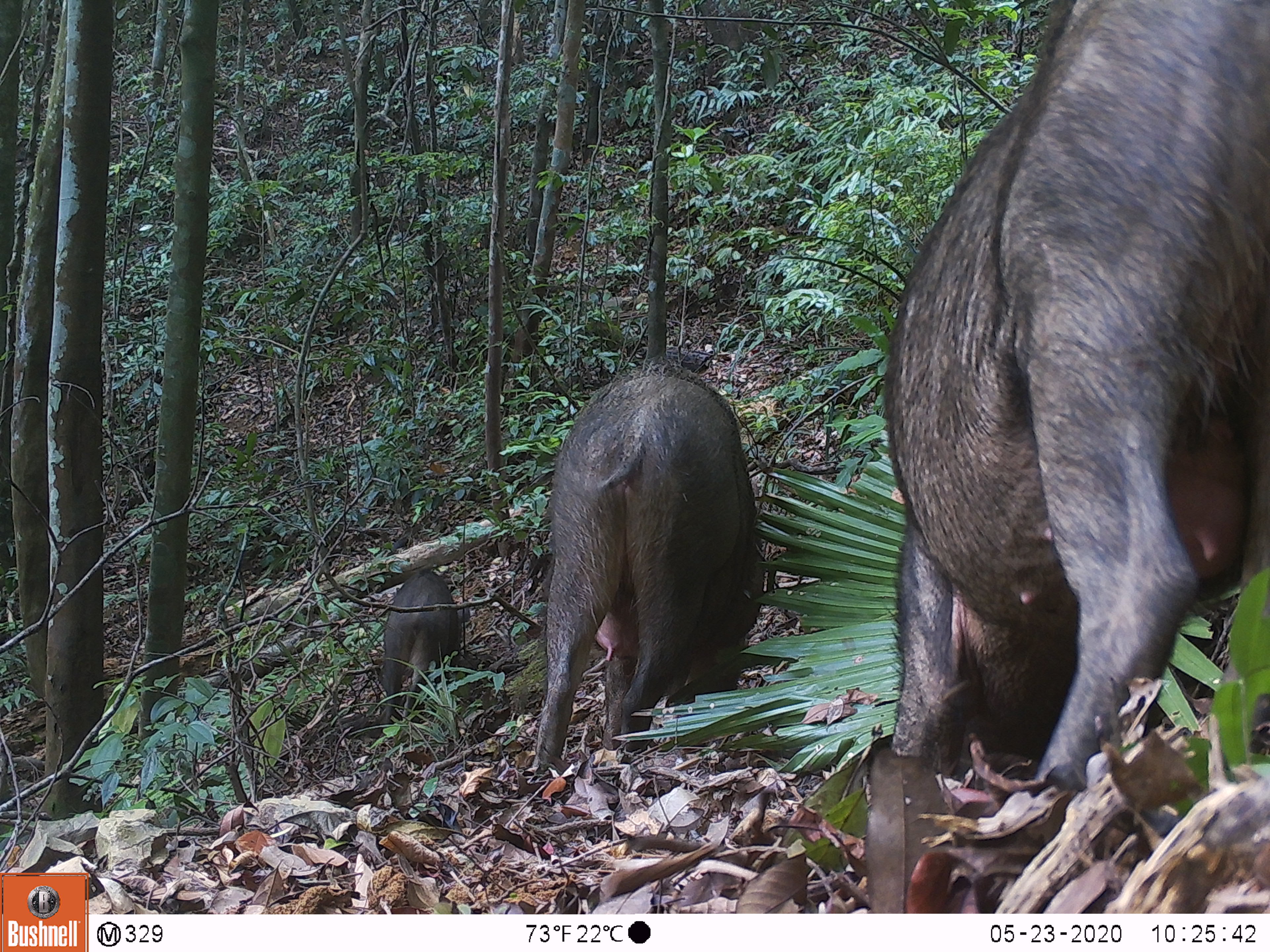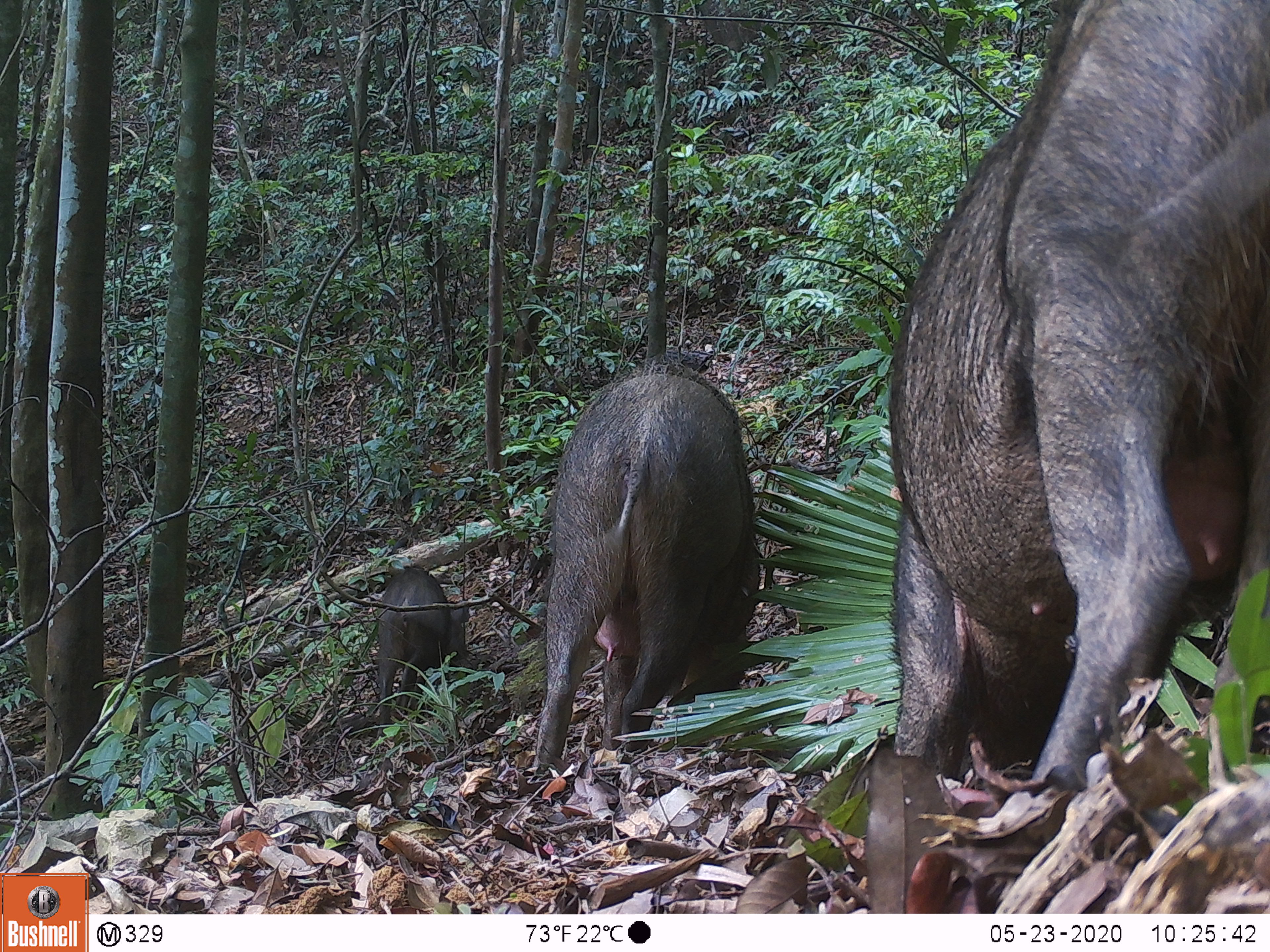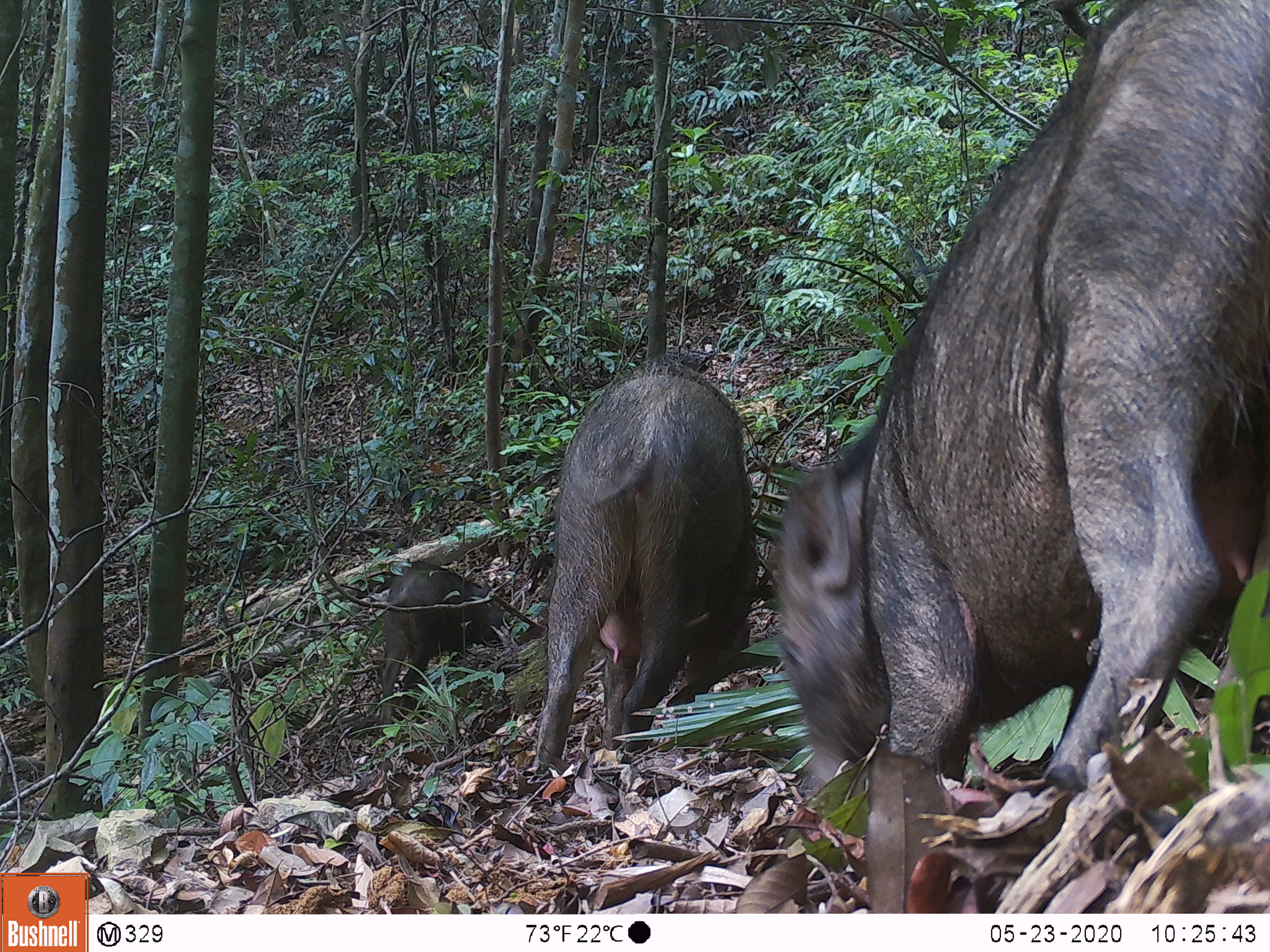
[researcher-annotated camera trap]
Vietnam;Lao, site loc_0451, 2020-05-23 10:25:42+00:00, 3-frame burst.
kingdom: Animalia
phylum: Chordata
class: Mammalia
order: Artiodactyla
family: Suidae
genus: Sus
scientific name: Sus scrofa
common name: eurasian wild pig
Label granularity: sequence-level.